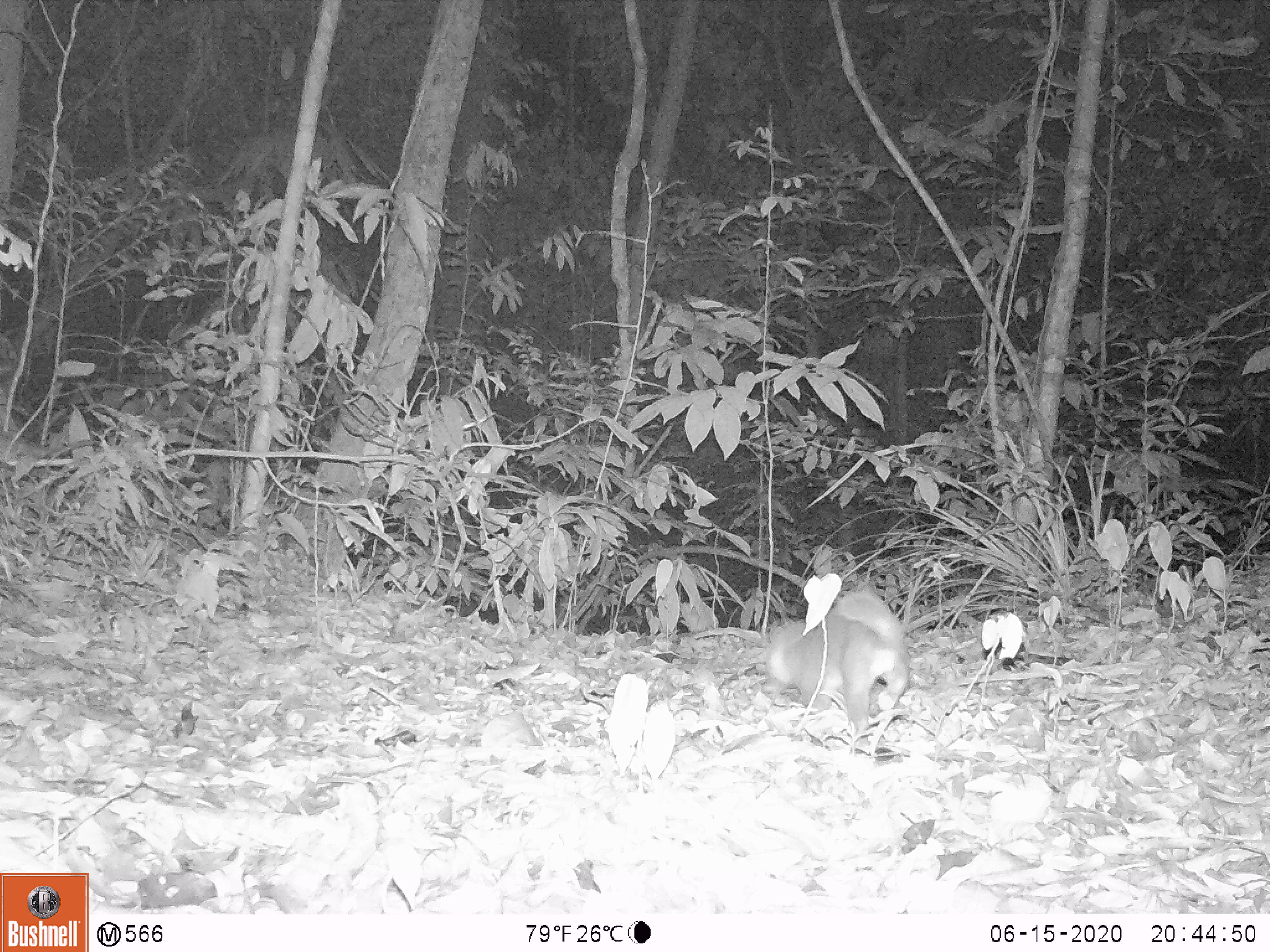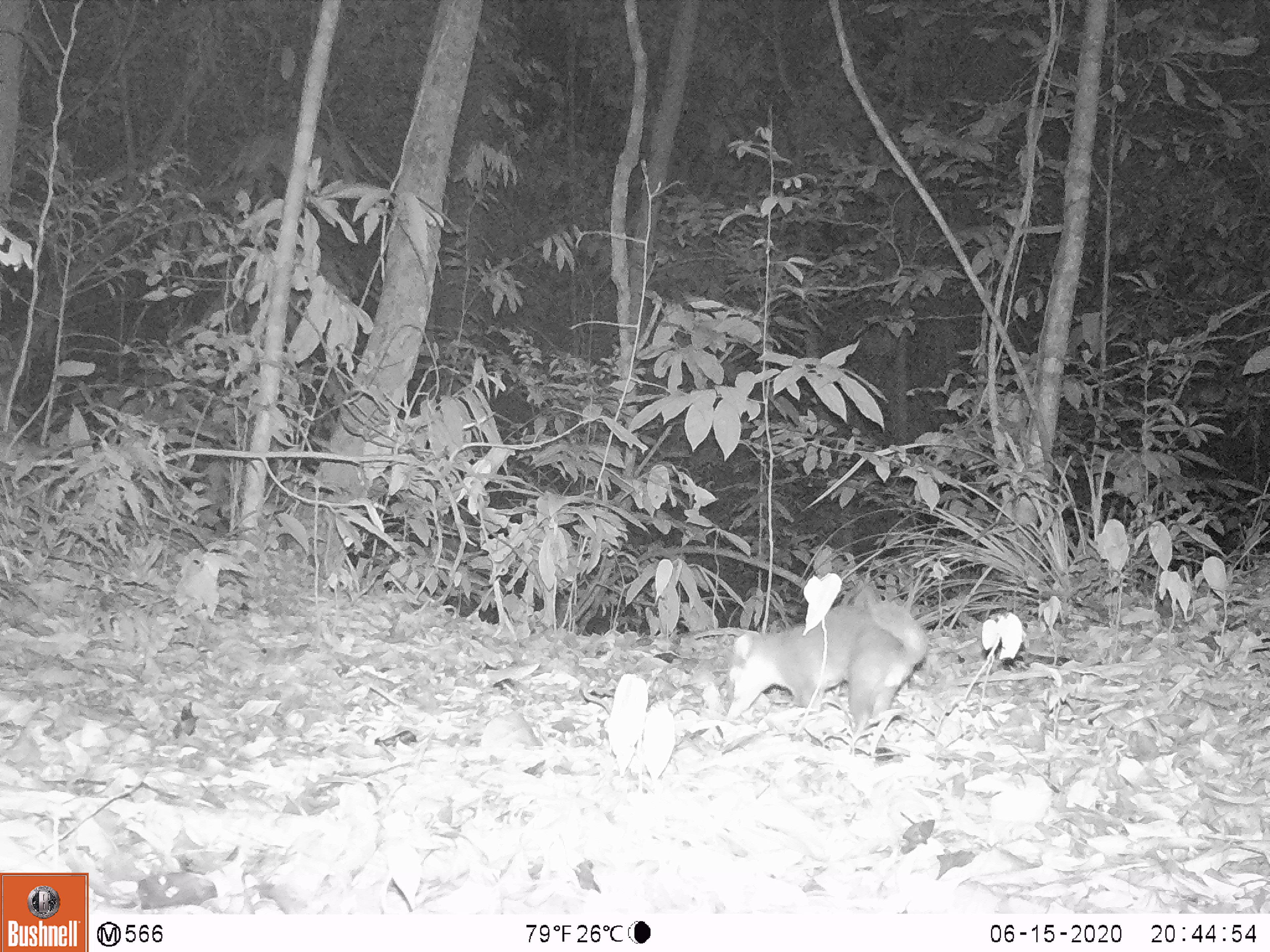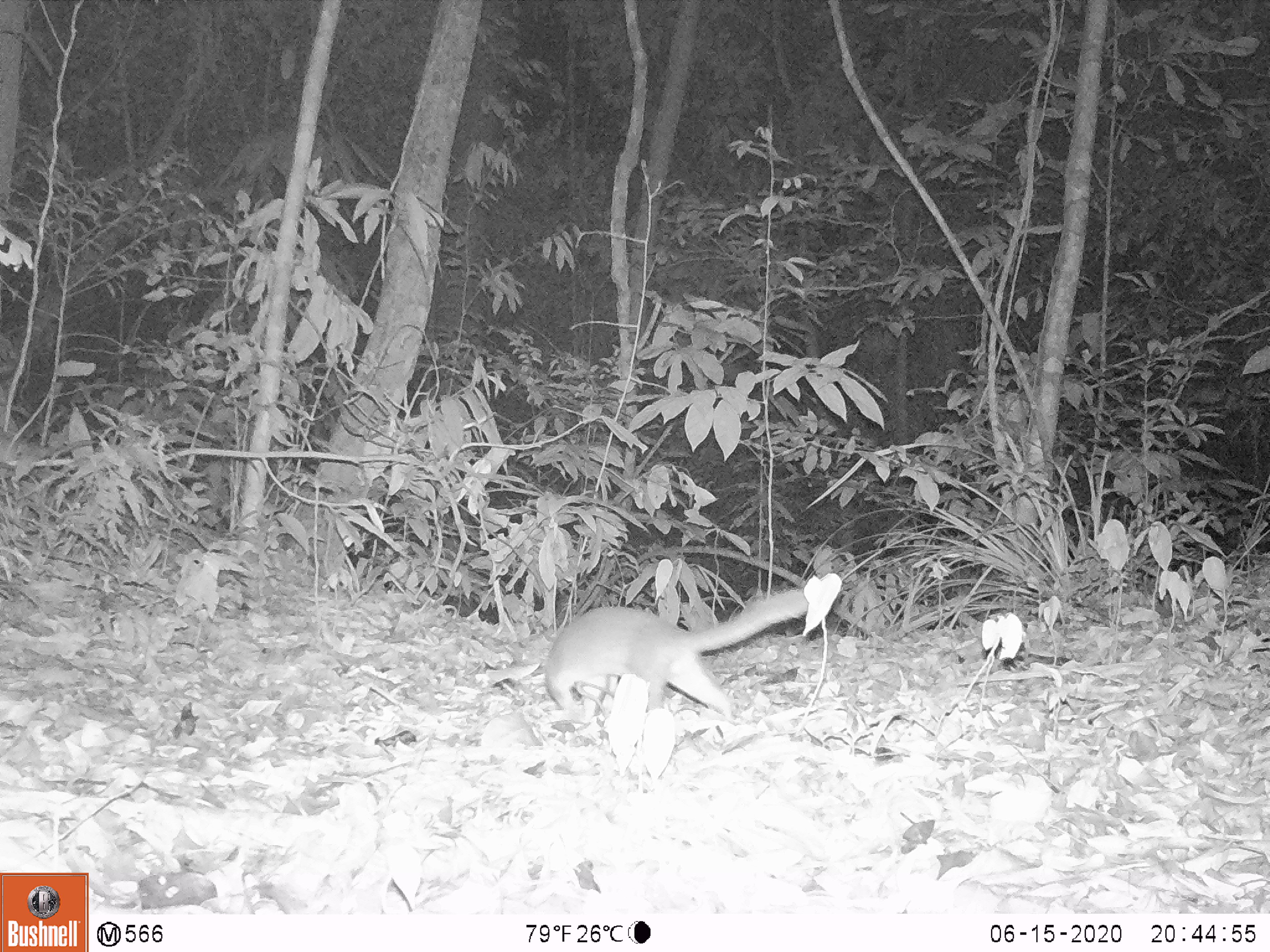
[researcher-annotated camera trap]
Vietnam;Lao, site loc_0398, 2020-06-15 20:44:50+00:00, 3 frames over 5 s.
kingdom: Animalia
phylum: Chordata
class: Mammalia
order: Carnivora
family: Mustelidae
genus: Melogale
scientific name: Melogale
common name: ferret badger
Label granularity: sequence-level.